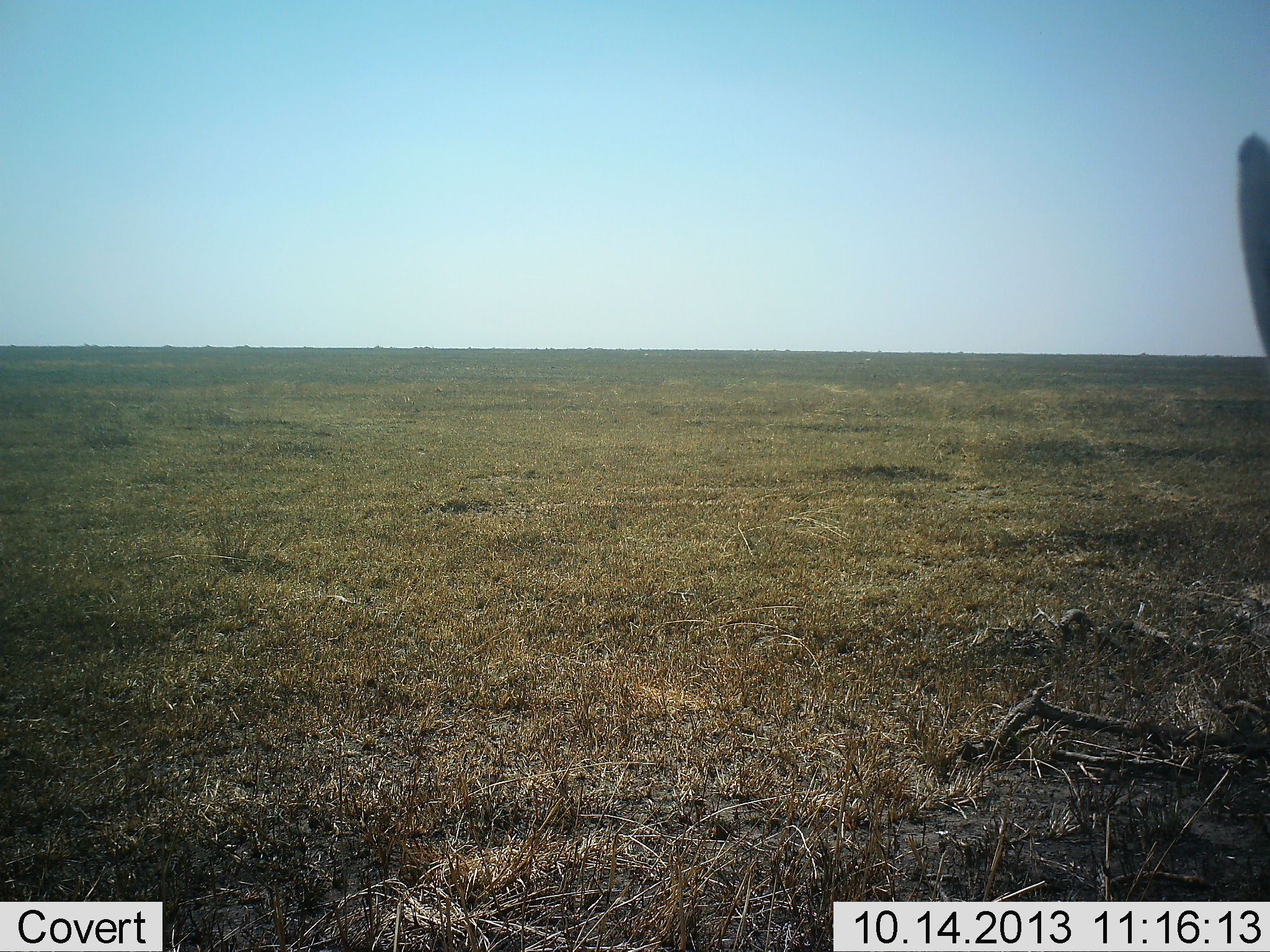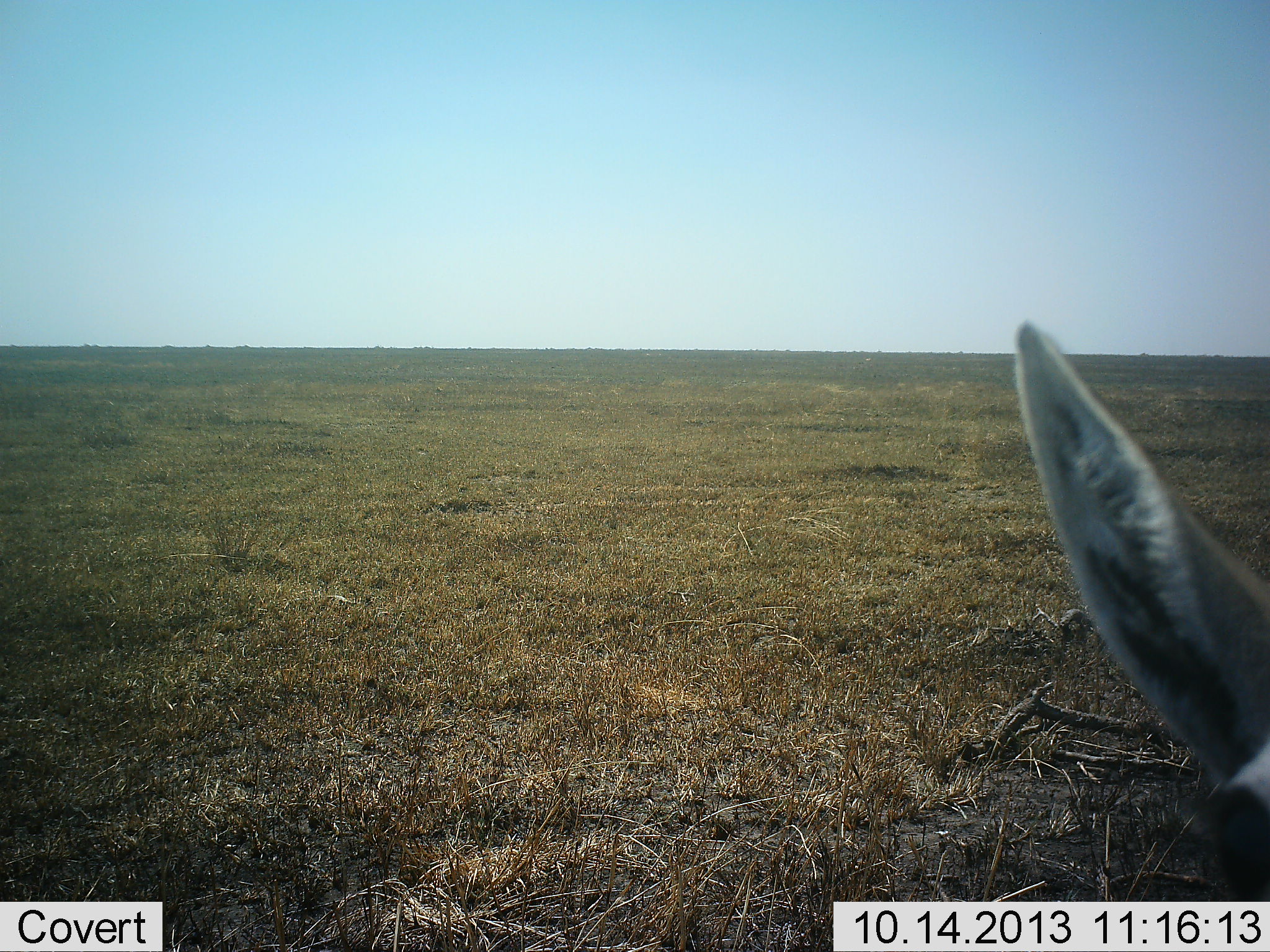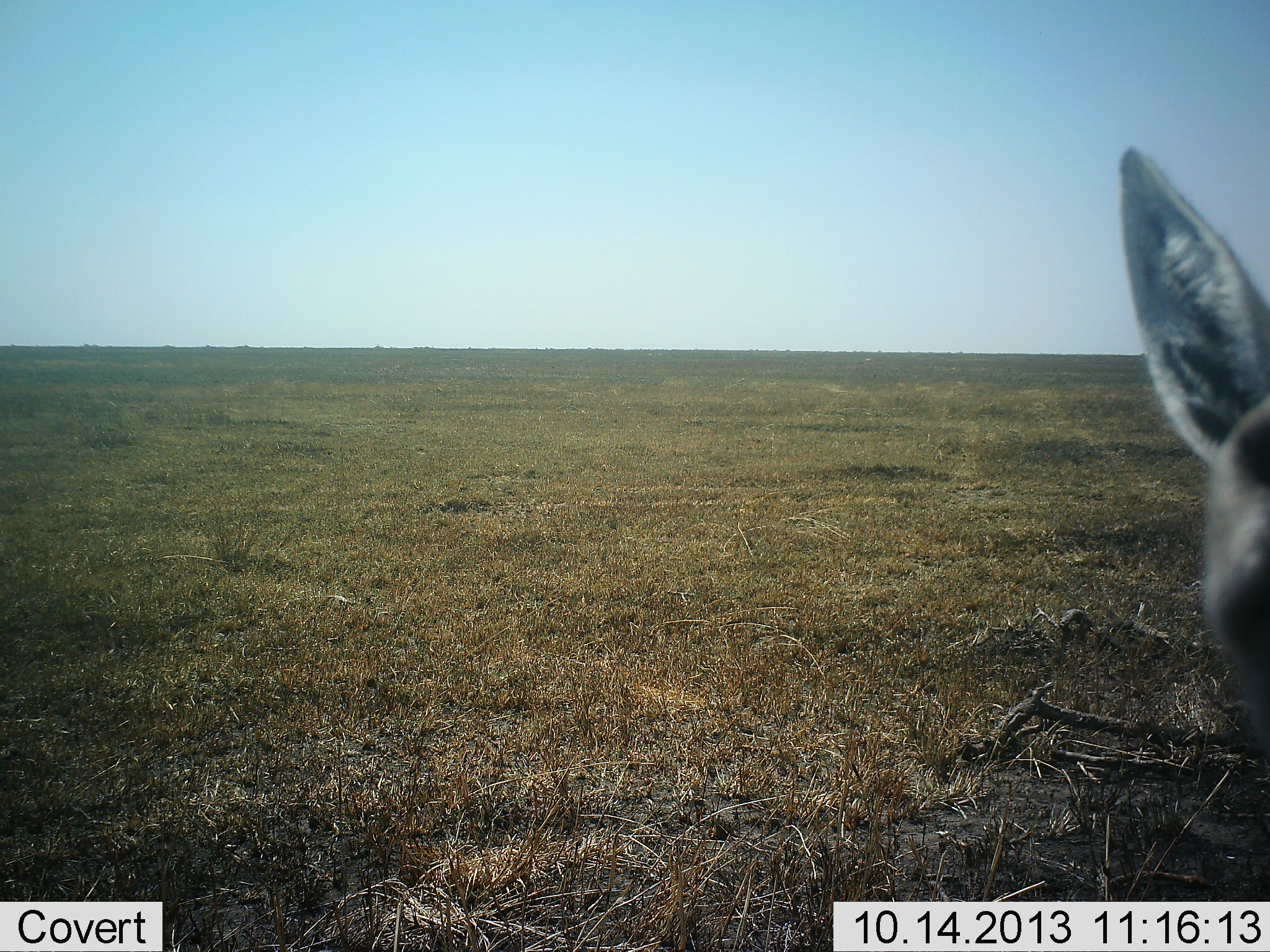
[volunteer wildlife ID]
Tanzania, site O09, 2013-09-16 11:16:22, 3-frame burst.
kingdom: Animalia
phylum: Chordata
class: Mammalia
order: Artiodactyla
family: Bovidae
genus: Eudorcas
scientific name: Eudorcas thomsonii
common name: thomson's gazelle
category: gazellethomsons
Gazellethomsons (thomson's gazelle) (Eudorcas thomsonii), count 1. Behavior (volunteer vote fractions): standing 71%, resting 14%, moving 14%, interacting 0%. Young present (vote fraction): 0%. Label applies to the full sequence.